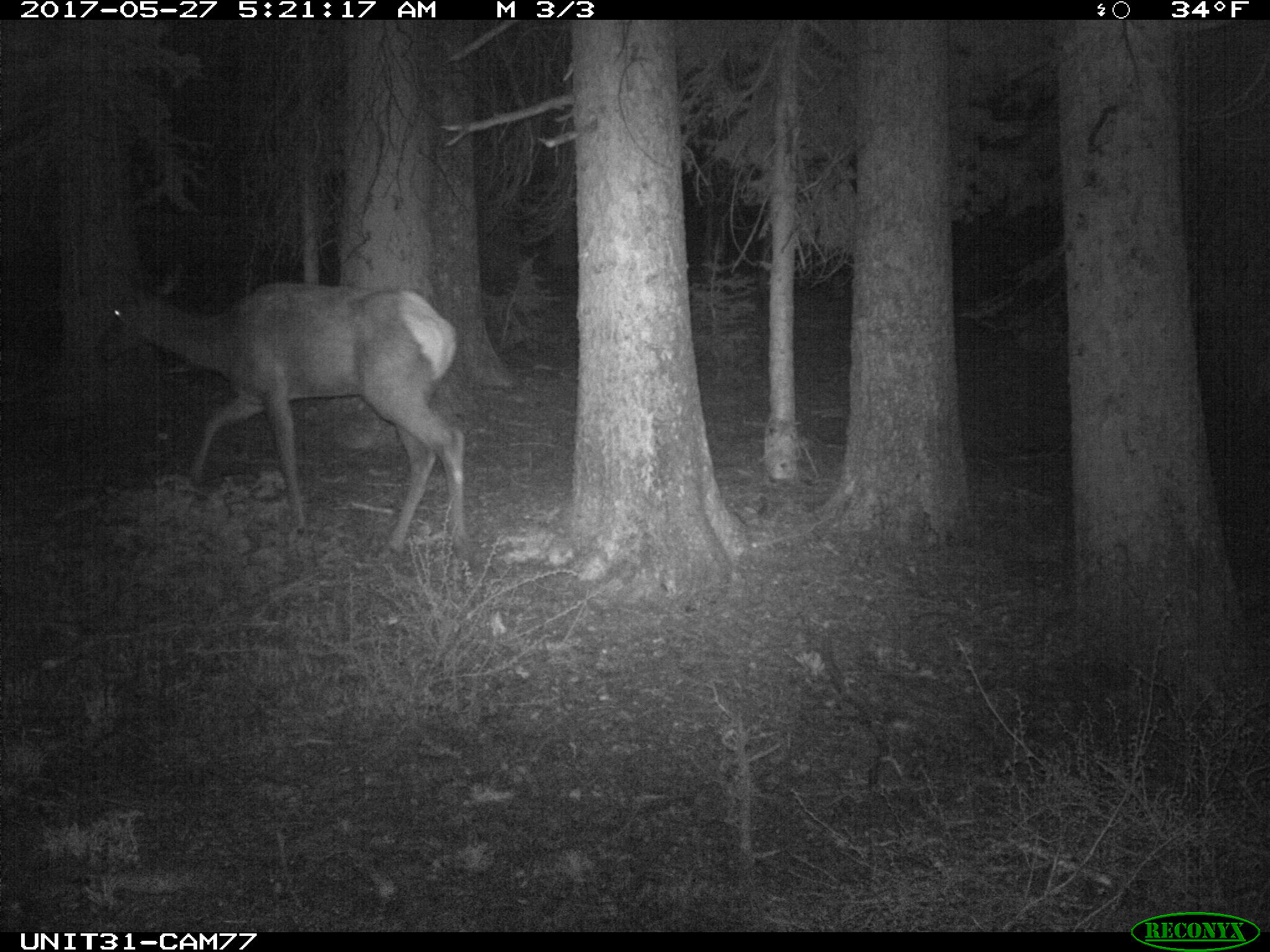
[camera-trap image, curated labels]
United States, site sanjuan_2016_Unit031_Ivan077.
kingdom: Animalia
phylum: Chordata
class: Mammalia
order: Artiodactyla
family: Cervidae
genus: Cervus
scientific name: Cervus elaphus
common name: red deer